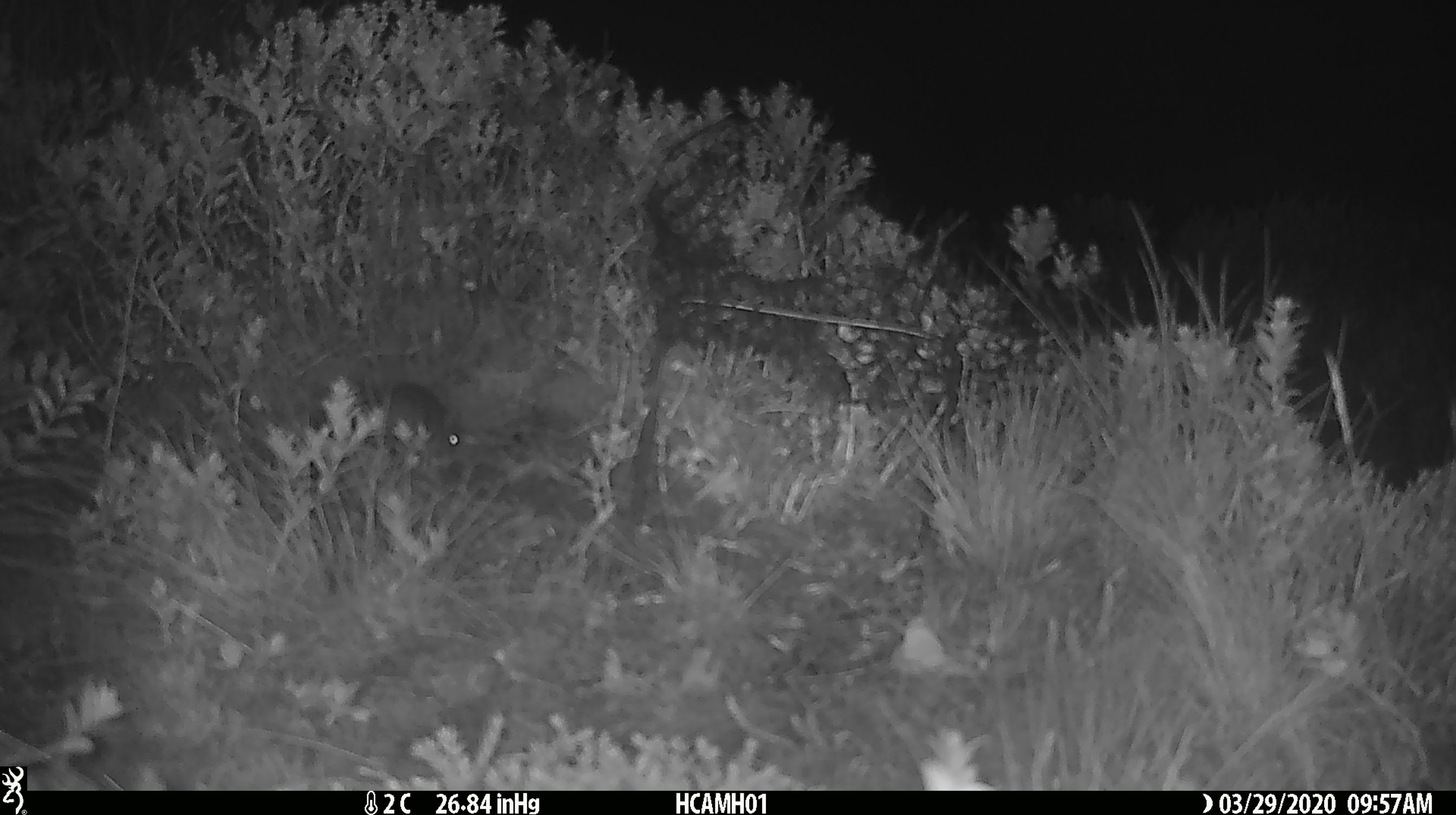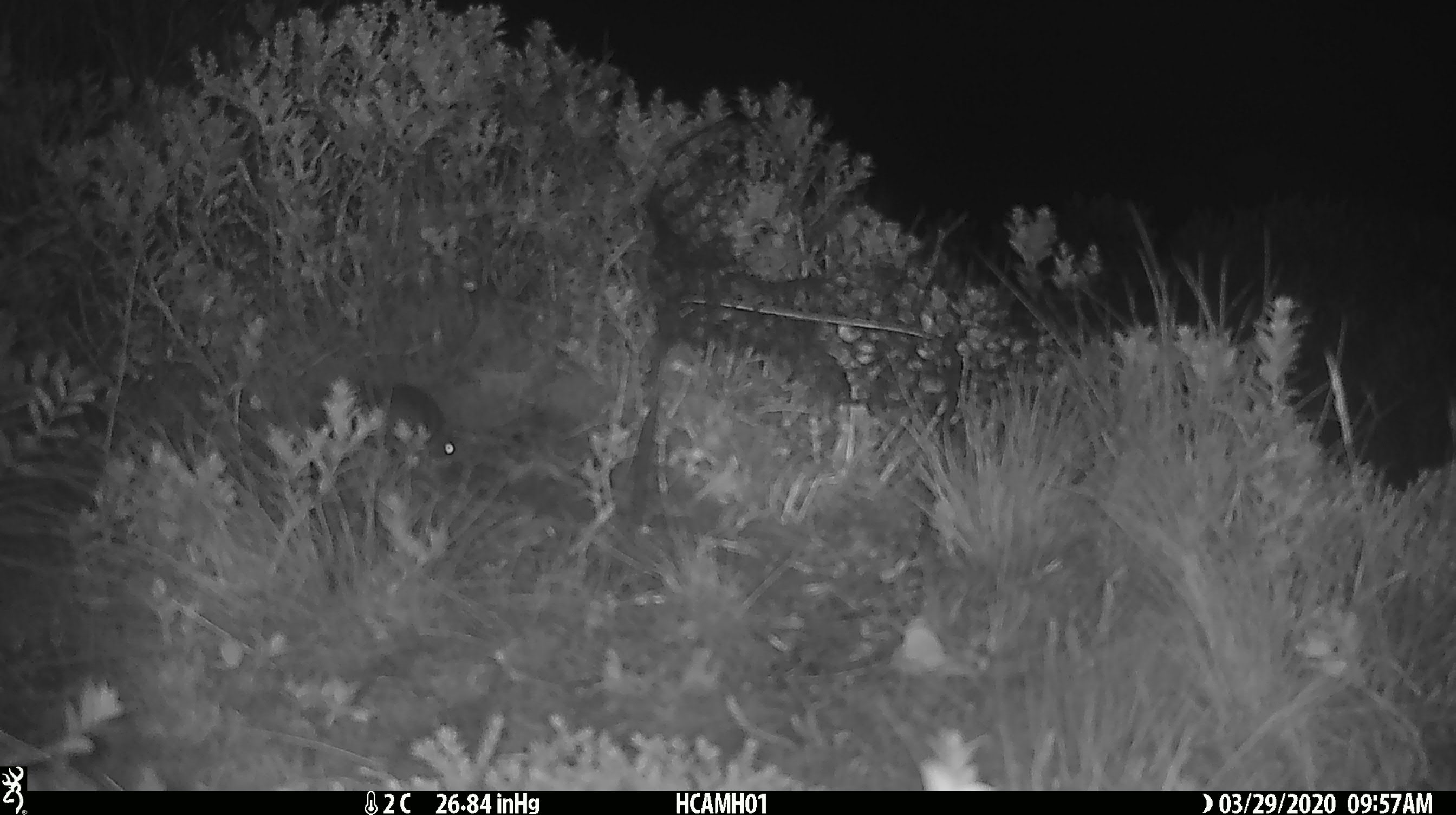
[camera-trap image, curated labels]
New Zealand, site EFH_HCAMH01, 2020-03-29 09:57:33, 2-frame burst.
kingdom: Animalia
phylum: Chordata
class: Mammalia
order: Rodentia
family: Muridae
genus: Mus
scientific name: Mus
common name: mouse